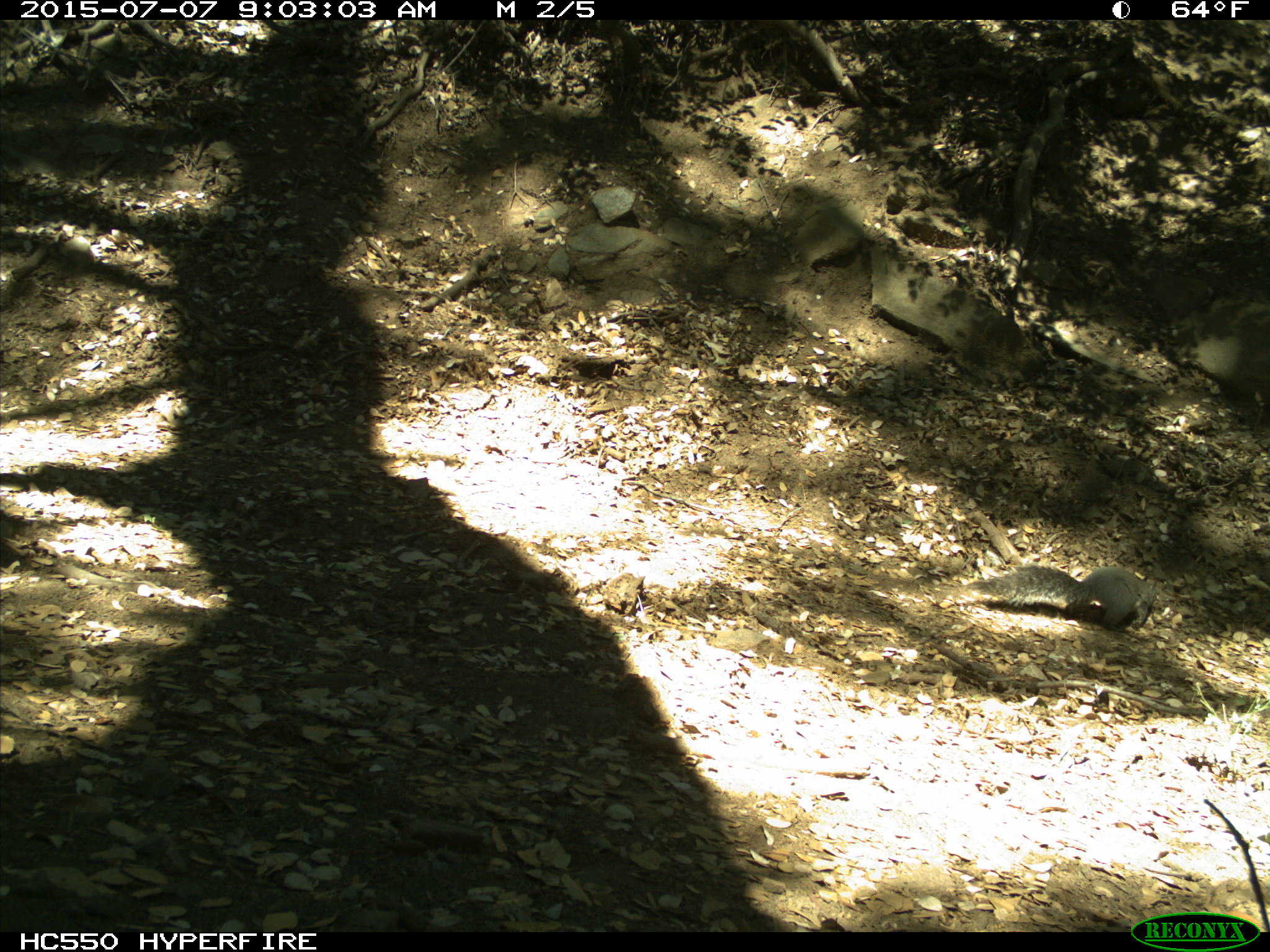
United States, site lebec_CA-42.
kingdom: Animalia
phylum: Chordata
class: Mammalia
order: Rodentia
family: Sciuridae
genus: Sciurus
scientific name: Sciurus carolinensis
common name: eastern gray squirrel